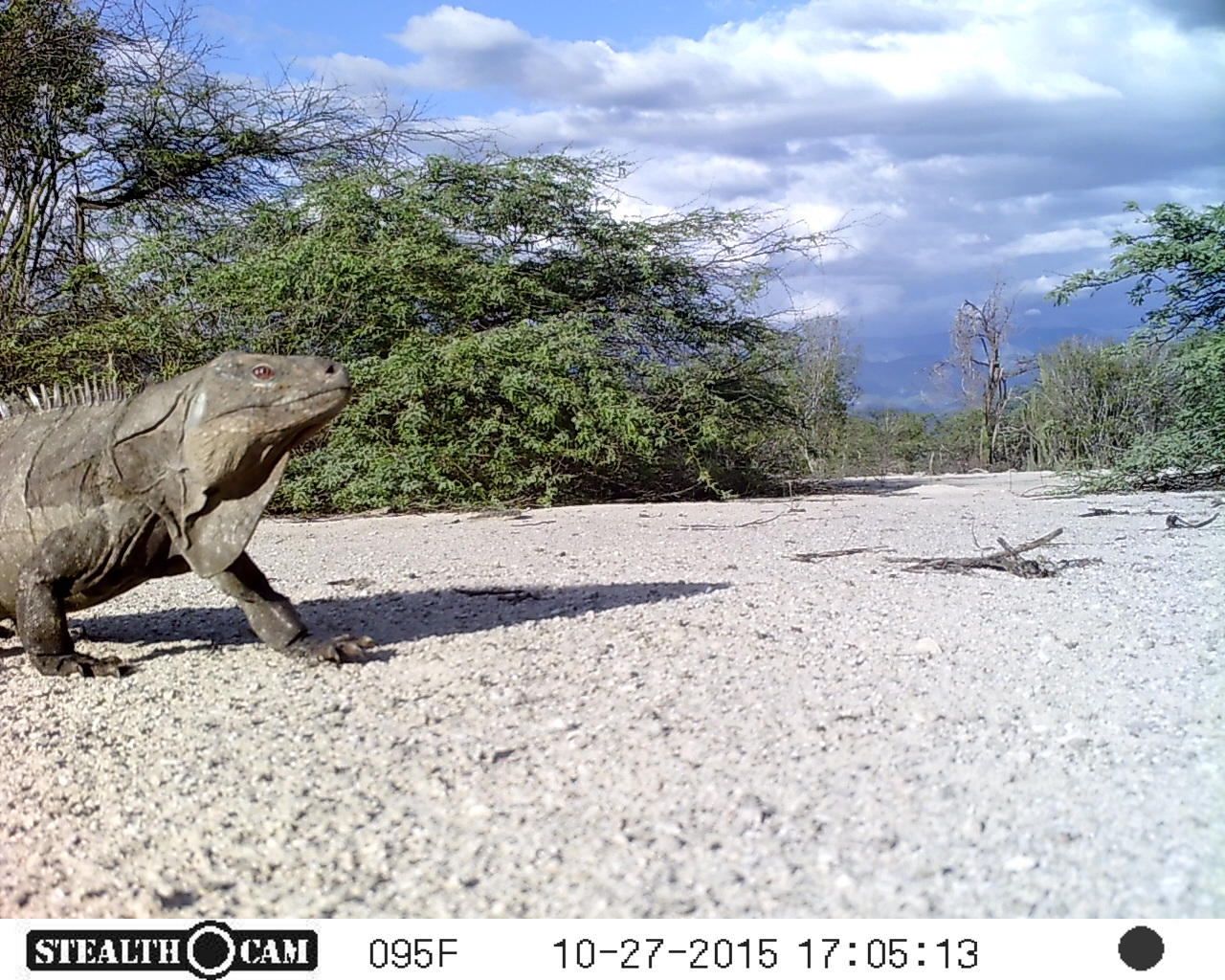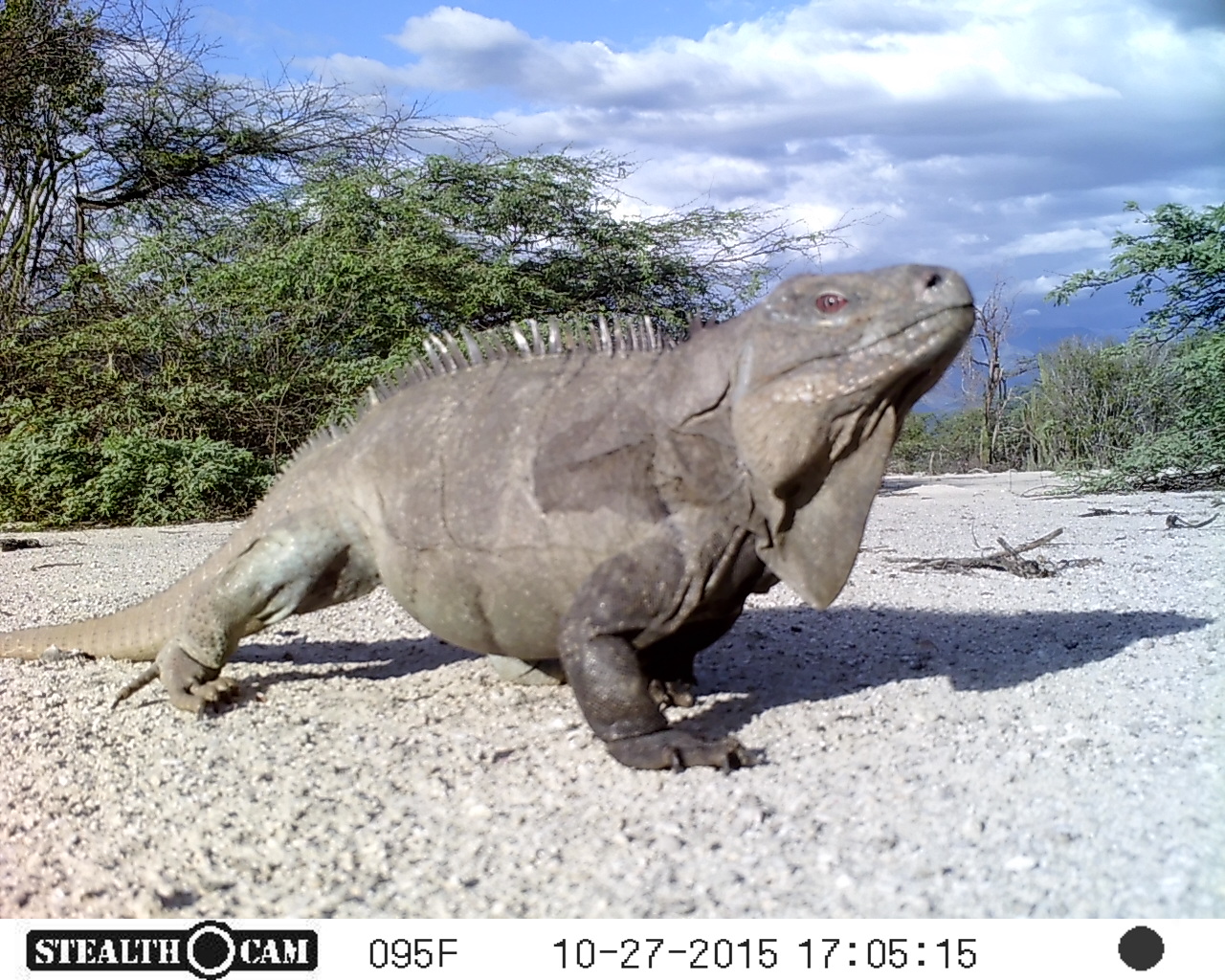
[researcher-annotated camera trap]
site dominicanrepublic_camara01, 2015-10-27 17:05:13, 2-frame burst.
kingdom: Animalia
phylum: Chordata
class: Reptilia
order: Squamata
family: Iguanidae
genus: Iguana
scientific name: Iguana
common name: typical iguanas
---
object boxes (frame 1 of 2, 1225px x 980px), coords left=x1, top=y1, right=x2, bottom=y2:
iguana: left=0, top=345, right=362, bottom=674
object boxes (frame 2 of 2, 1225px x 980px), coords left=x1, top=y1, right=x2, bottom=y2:
iguana: left=5, top=255, right=995, bottom=780